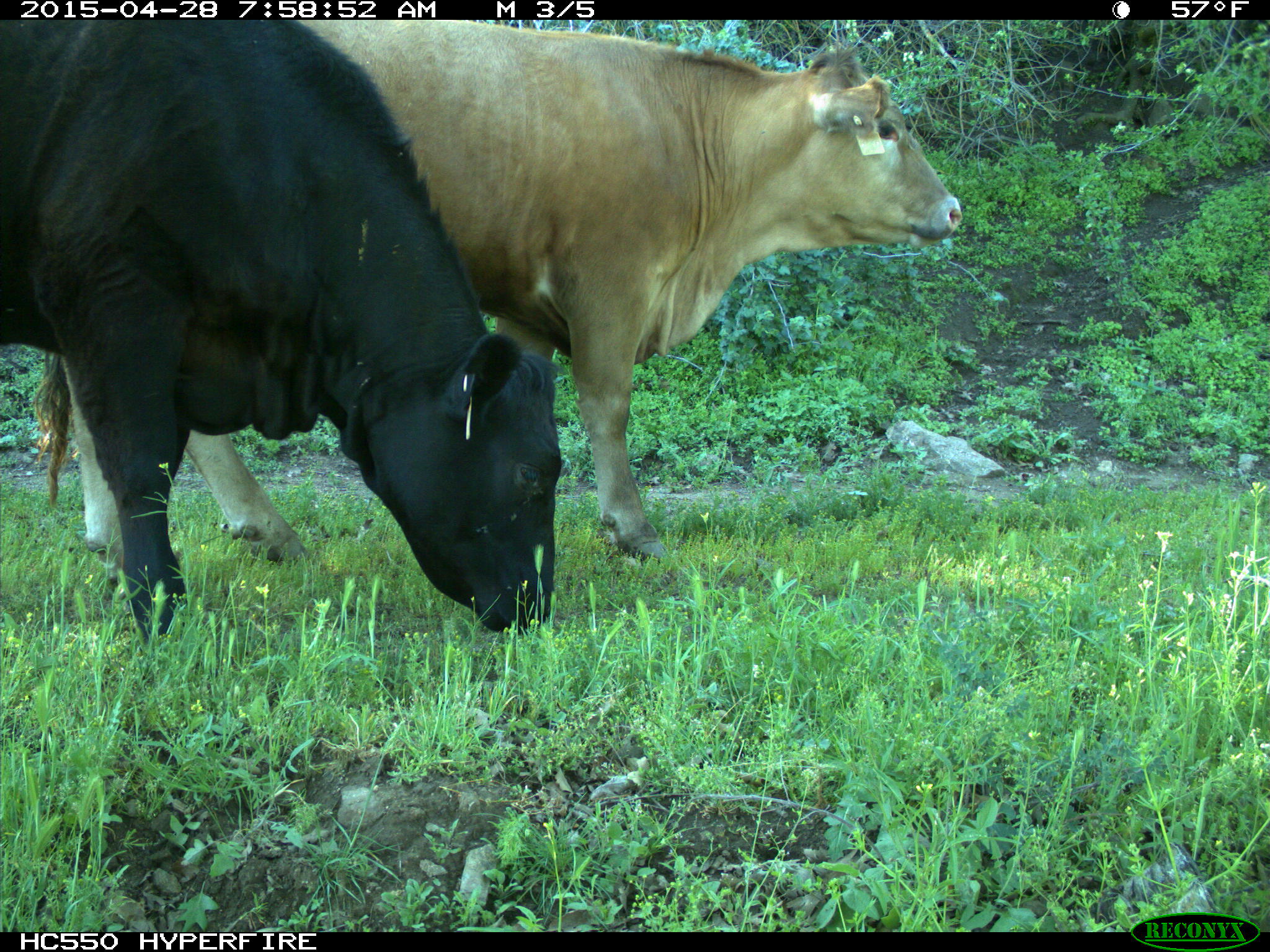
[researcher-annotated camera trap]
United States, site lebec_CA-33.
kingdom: Animalia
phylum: Chordata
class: Mammalia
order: Artiodactyla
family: Bovidae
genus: Bos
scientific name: Bos taurus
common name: domestic cow